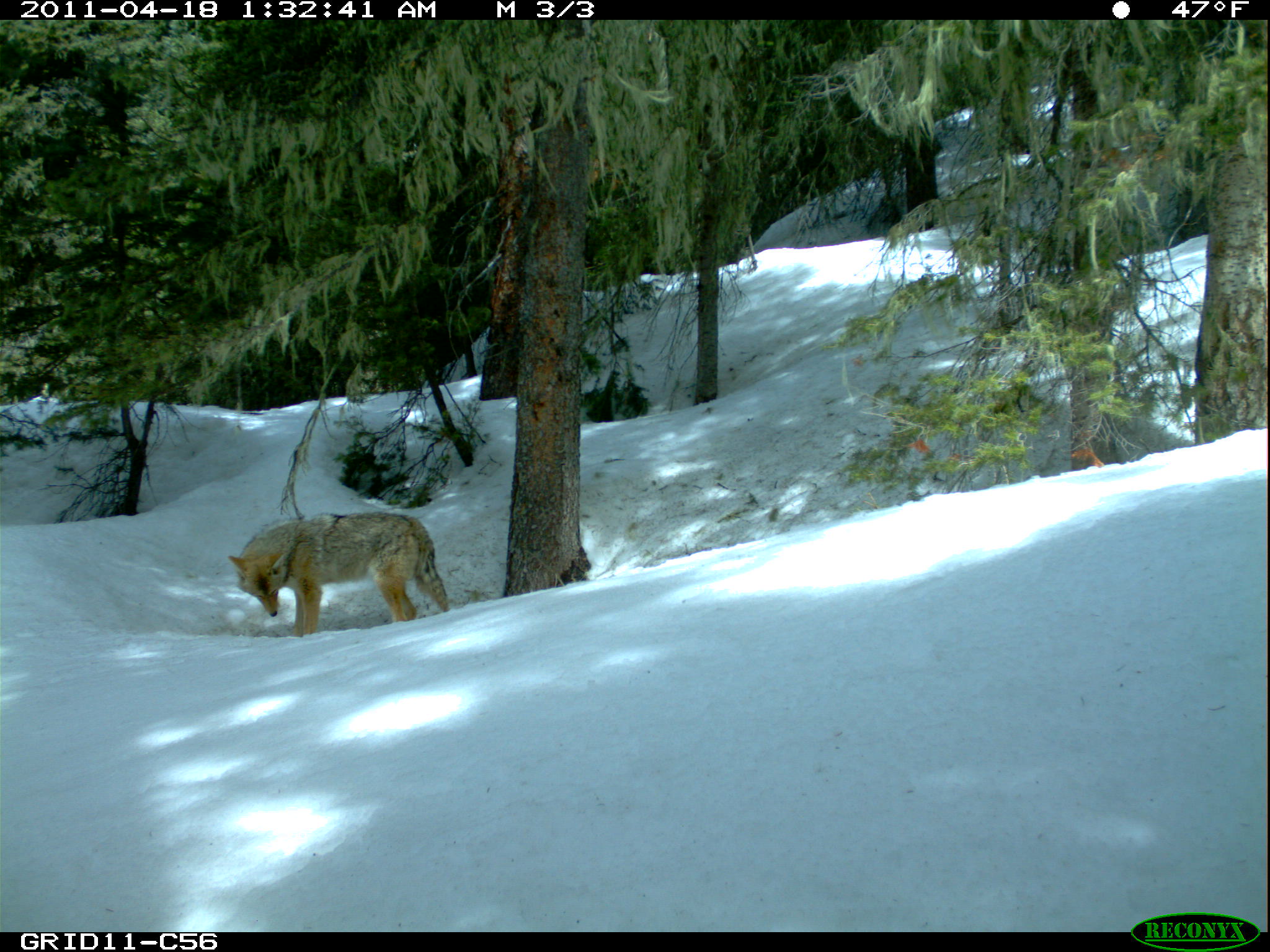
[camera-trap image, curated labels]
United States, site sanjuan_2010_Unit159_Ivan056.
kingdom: Animalia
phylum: Chordata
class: Mammalia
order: Carnivora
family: Canidae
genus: Canis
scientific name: Canis latrans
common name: coyote